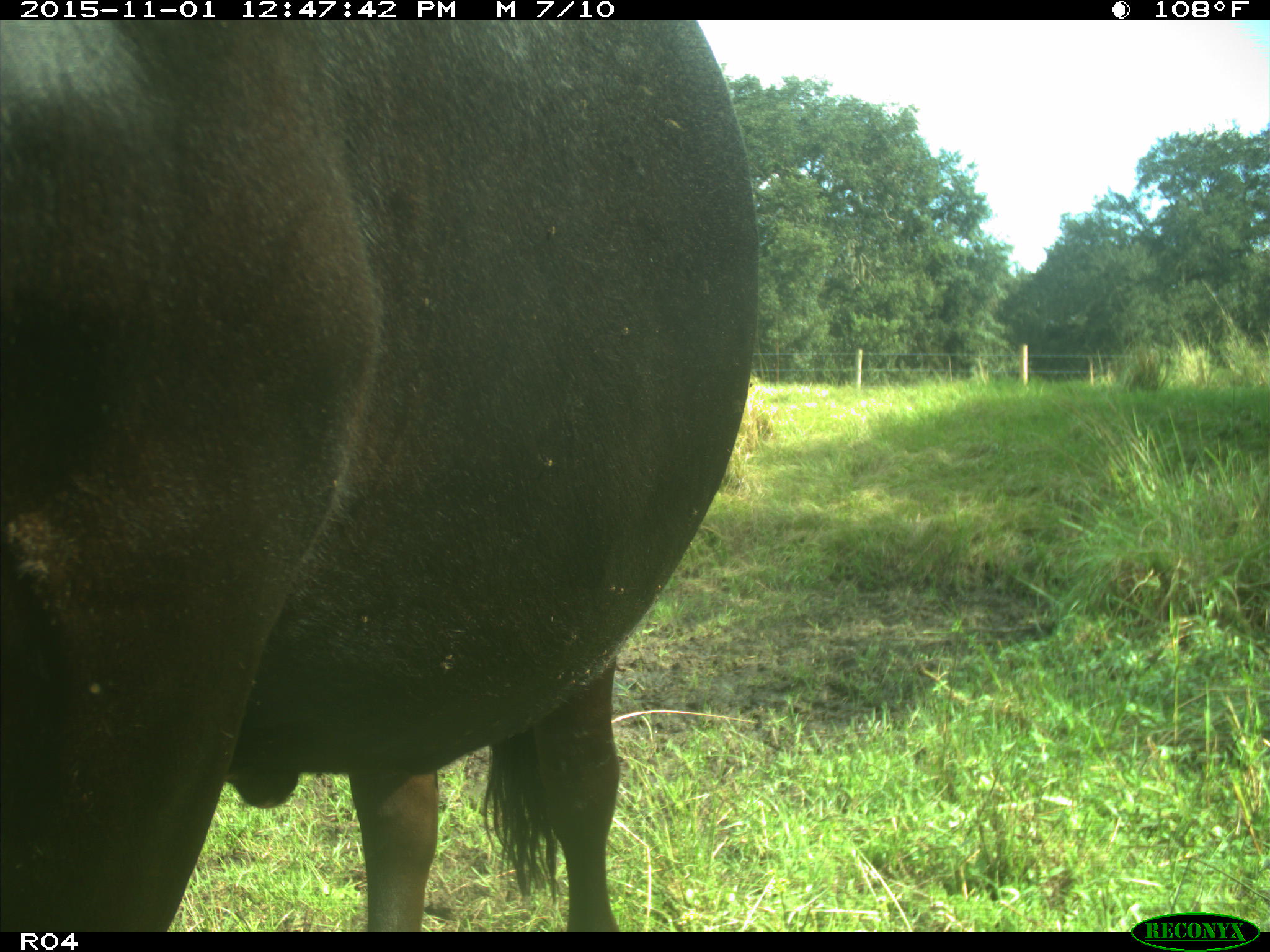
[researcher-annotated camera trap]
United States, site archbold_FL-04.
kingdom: Animalia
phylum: Chordata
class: Mammalia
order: Artiodactyla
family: Bovidae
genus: Bos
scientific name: Bos taurus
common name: domestic cow